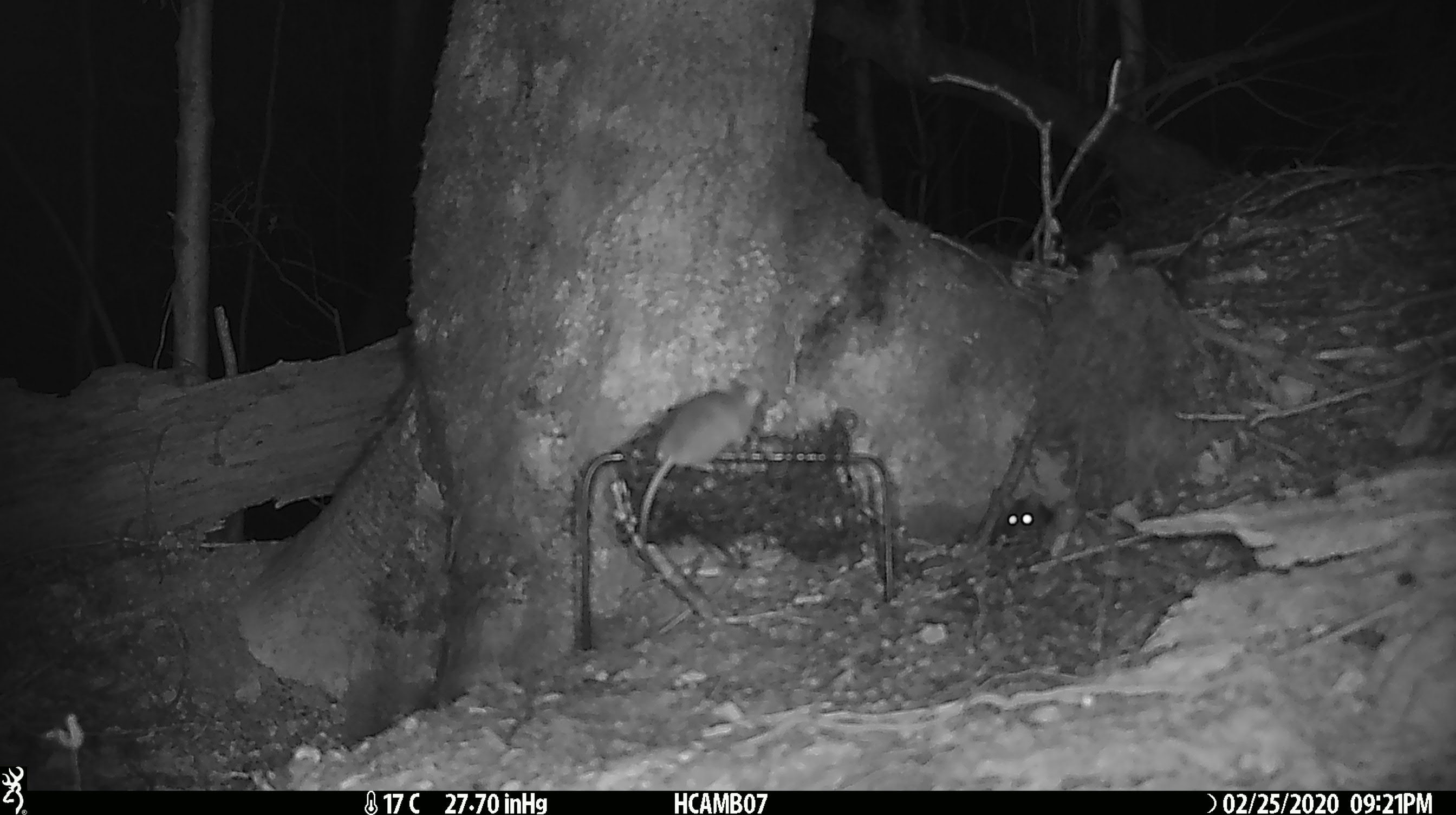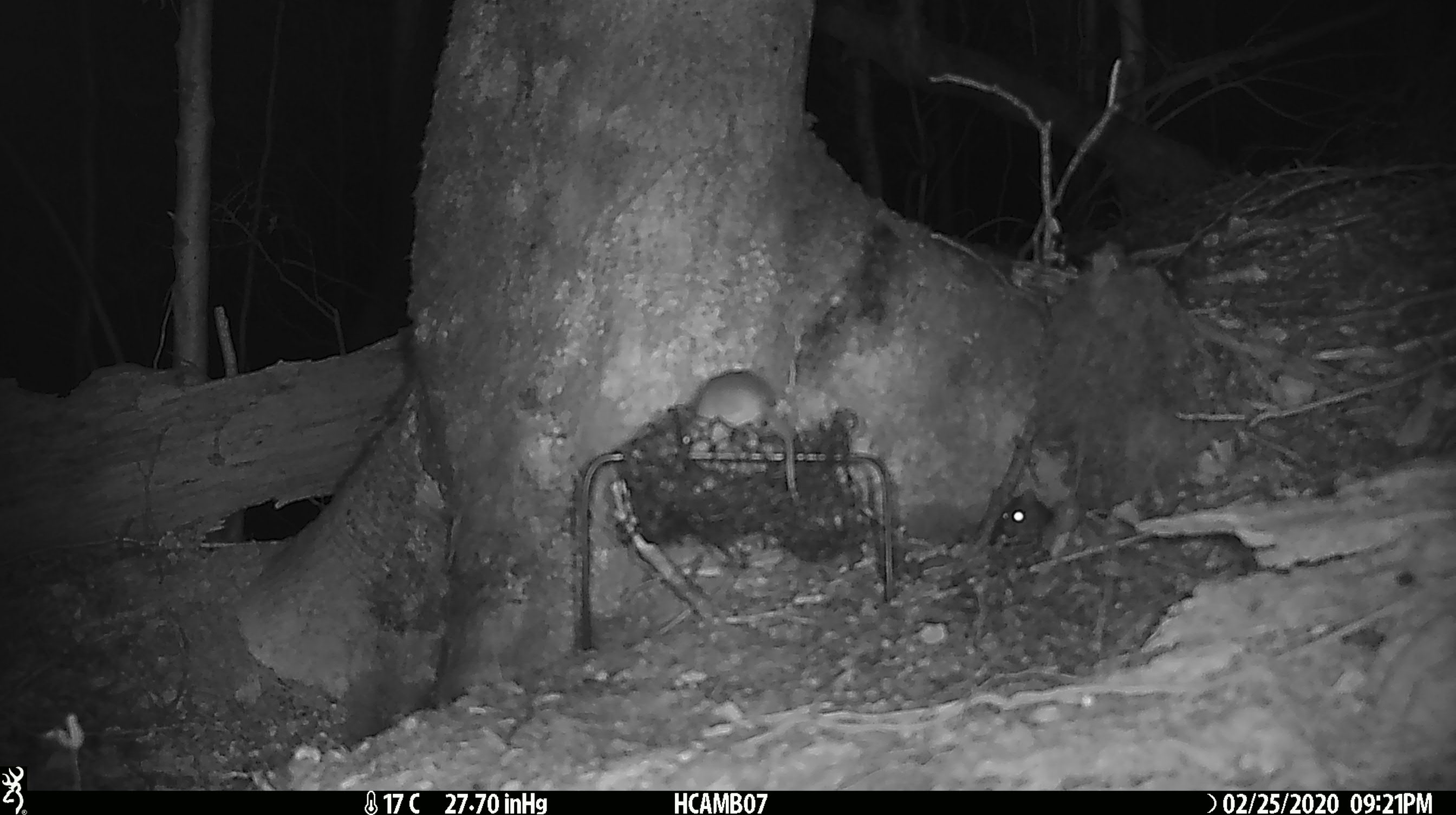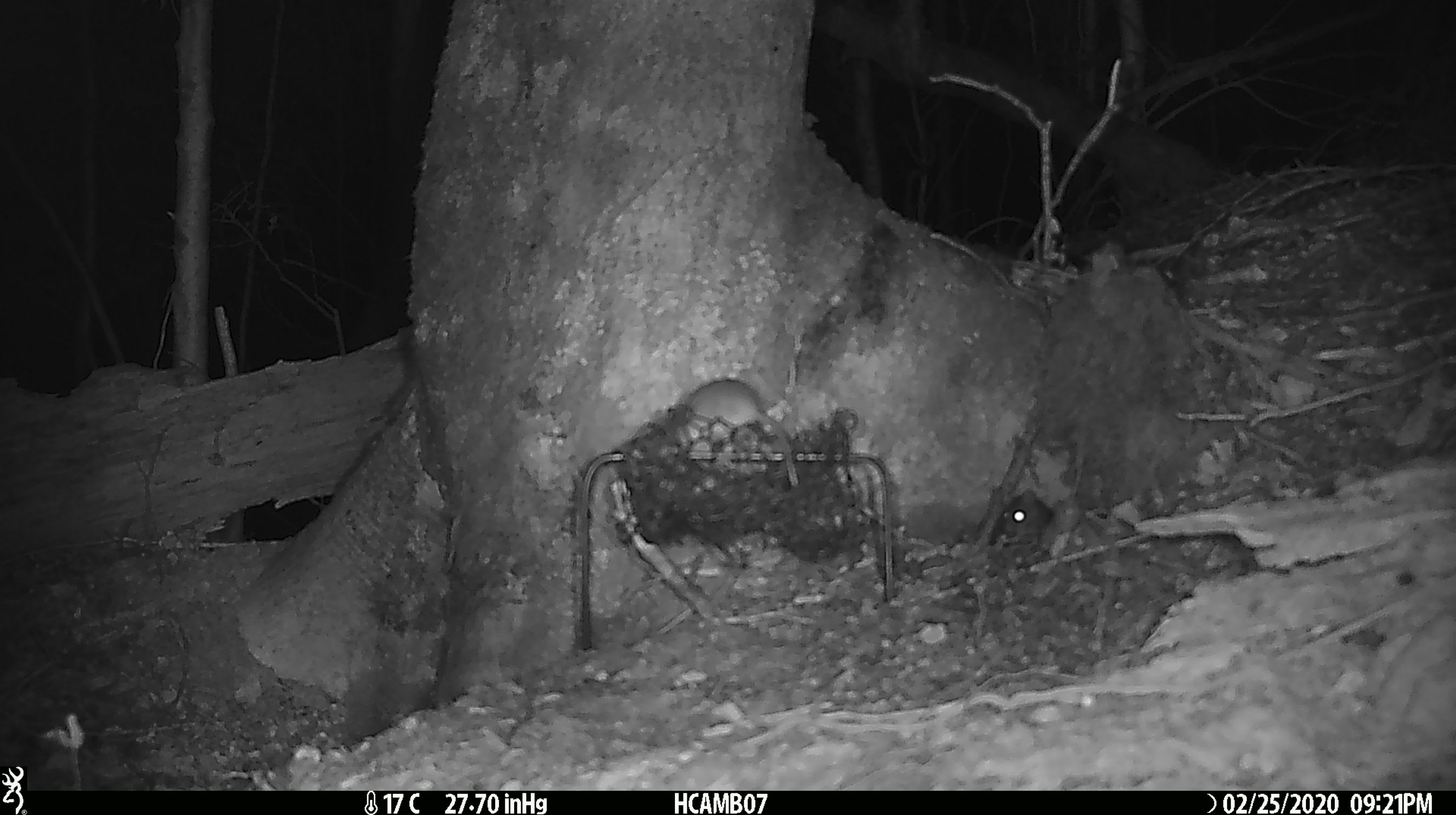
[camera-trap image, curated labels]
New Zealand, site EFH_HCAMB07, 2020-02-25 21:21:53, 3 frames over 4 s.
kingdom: Animalia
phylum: Chordata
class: Mammalia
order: Rodentia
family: Muridae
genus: Mus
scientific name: Mus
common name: mouse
Mouse (Mus).